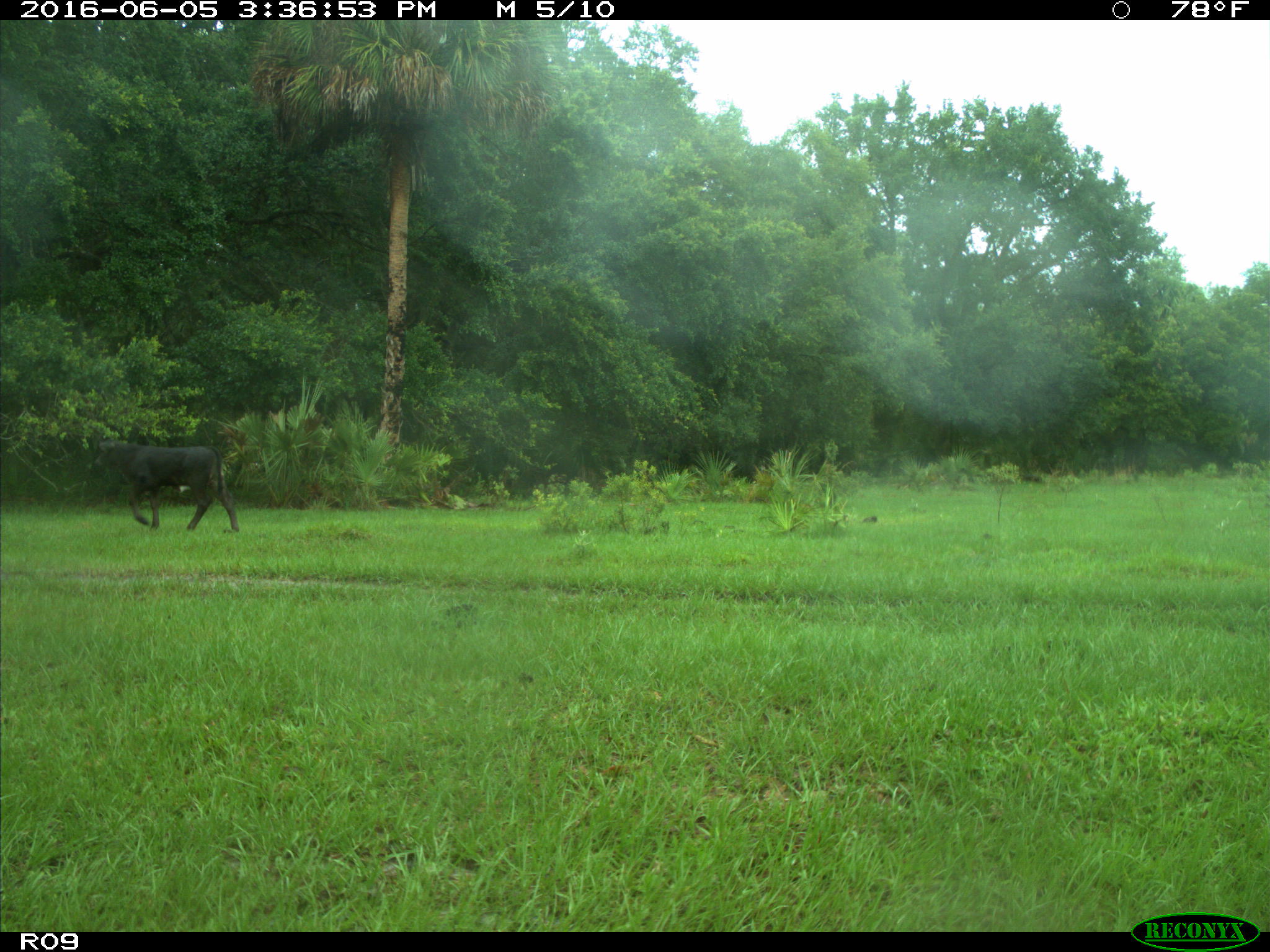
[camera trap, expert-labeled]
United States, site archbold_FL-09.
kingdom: Animalia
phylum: Chordata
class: Mammalia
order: Artiodactyla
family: Bovidae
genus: Bos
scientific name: Bos taurus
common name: domestic cow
Bos taurus (domestic cow).